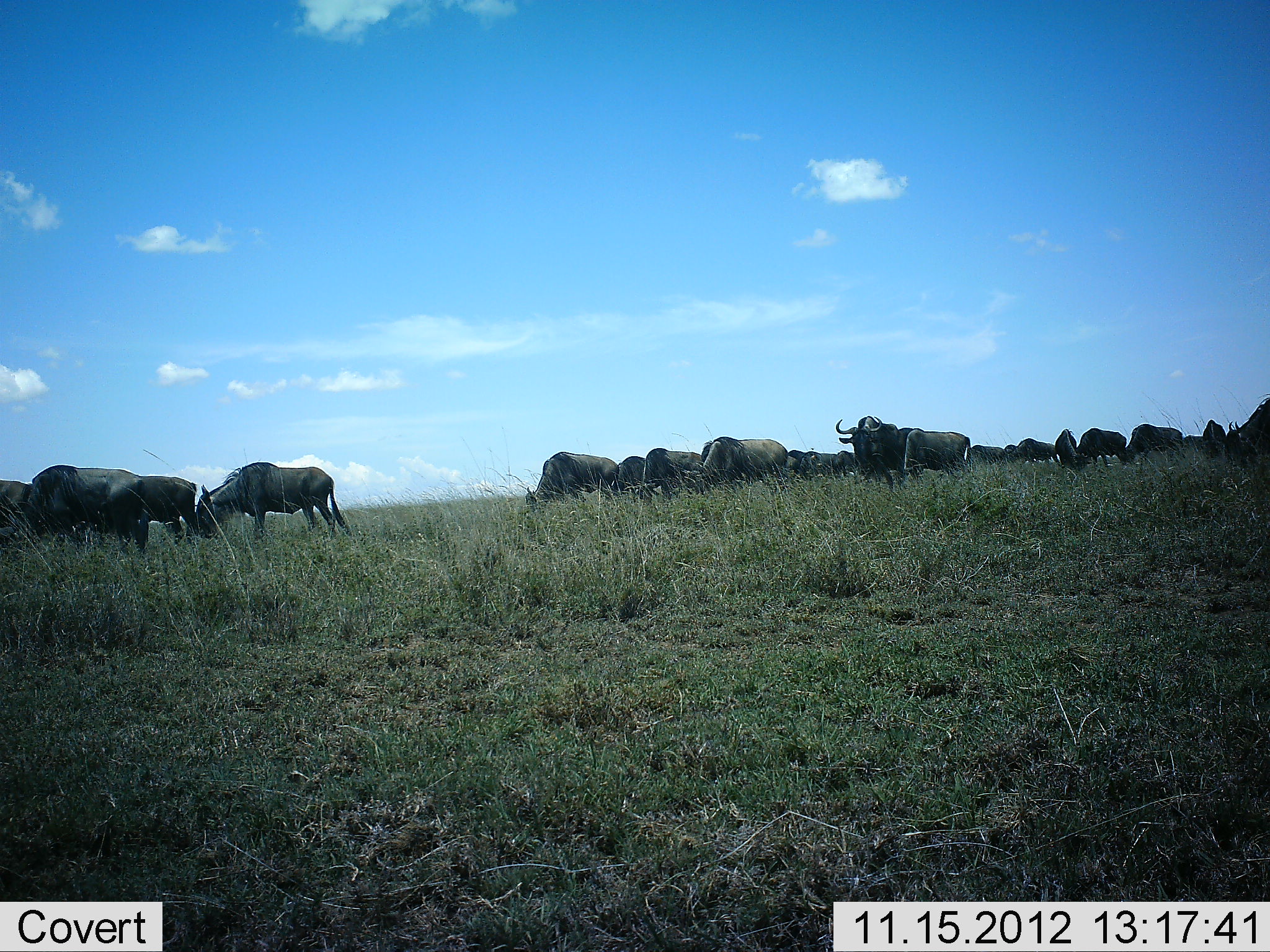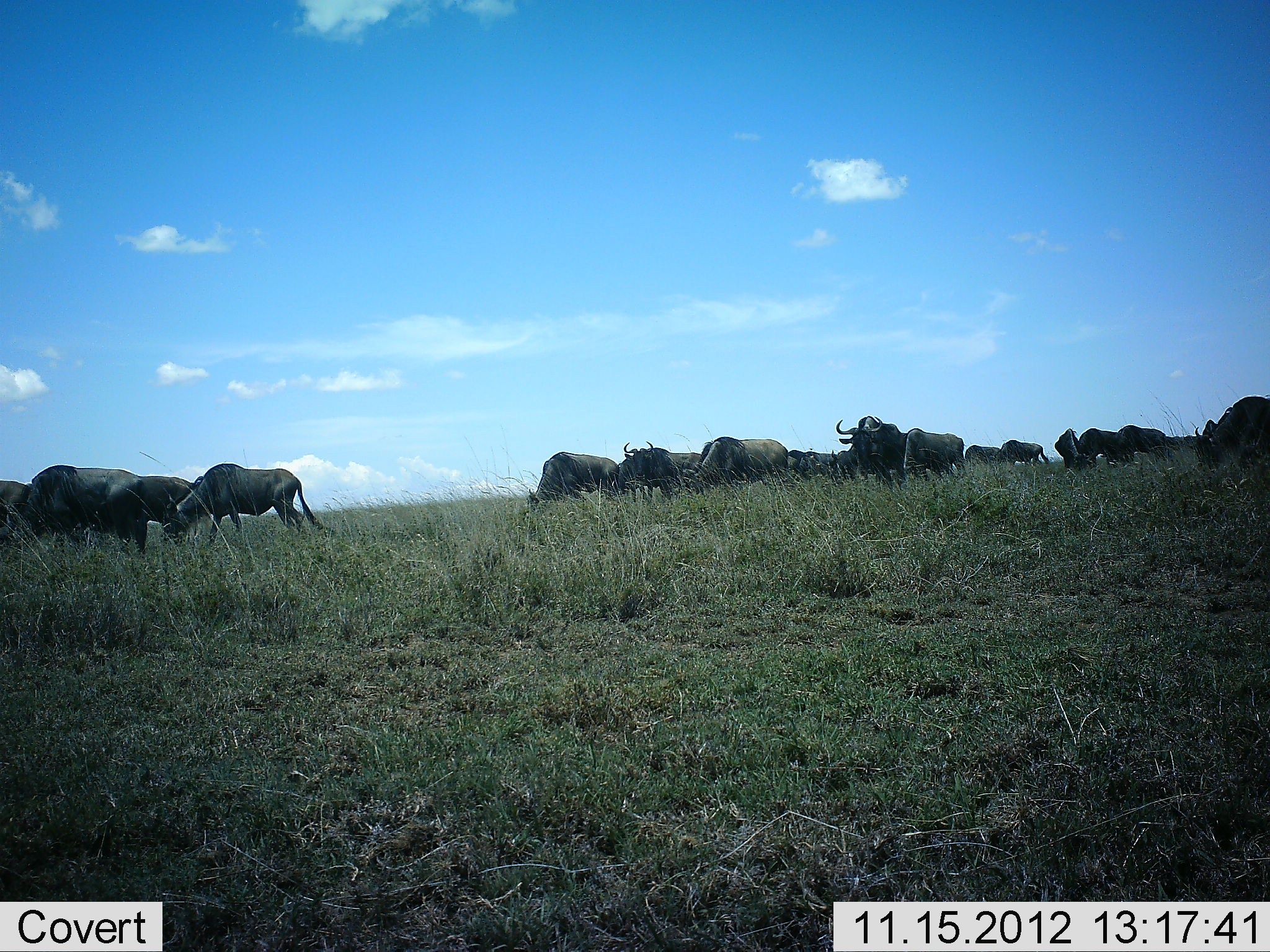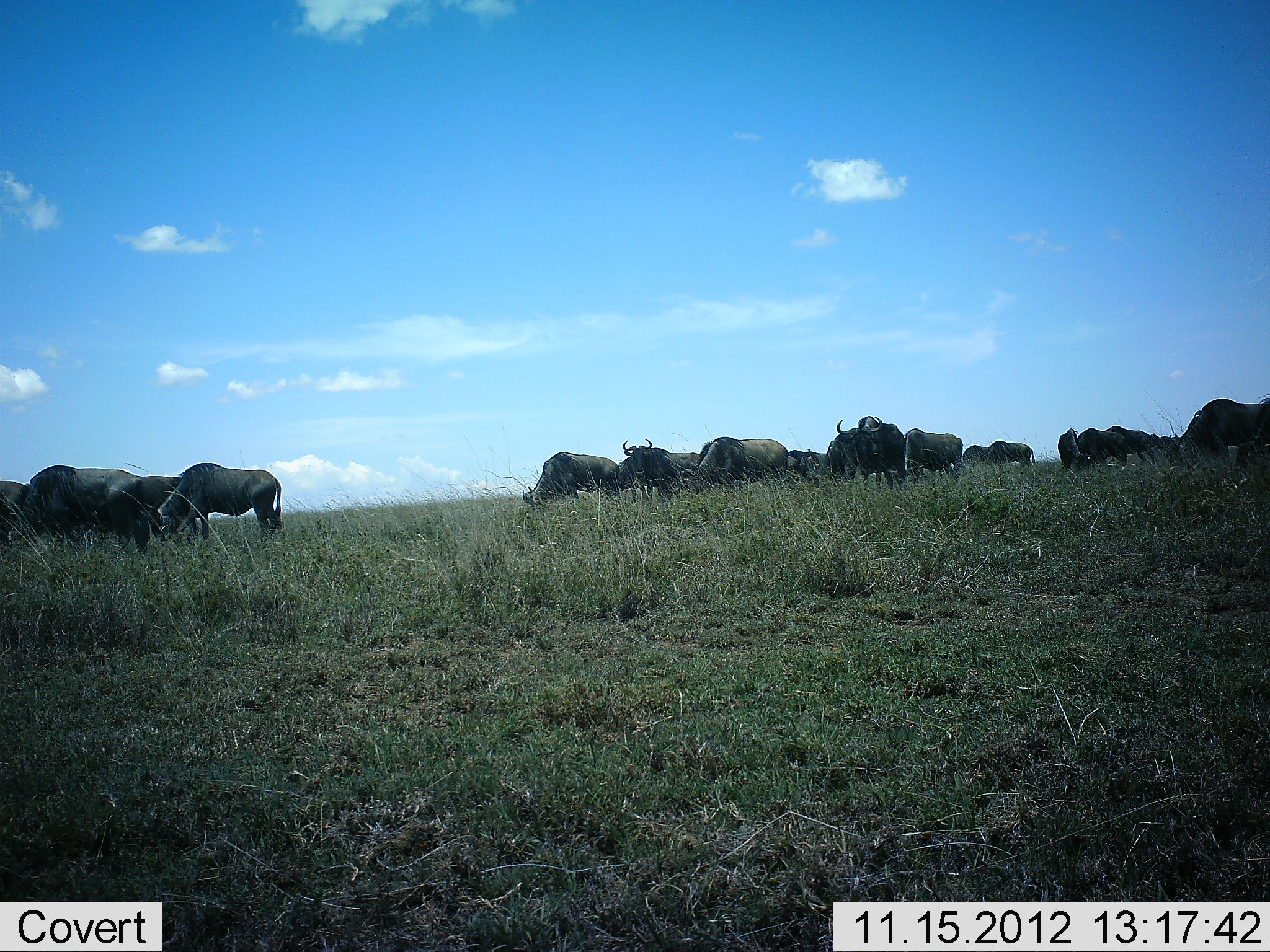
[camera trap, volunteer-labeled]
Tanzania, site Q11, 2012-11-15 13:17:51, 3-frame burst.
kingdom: Animalia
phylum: Chordata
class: Mammalia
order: Artiodactyla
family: Bovidae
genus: Connochaetes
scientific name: Connochaetes taurinus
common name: blue wildebeest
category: wildebeest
Wildebeest (blue wildebeest) (Connochaetes taurinus), count 11-50. Behavior (volunteer vote fractions): standing 40%, resting 0%, moving 80%, interacting 0%. Young present (vote fraction): 0%. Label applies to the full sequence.